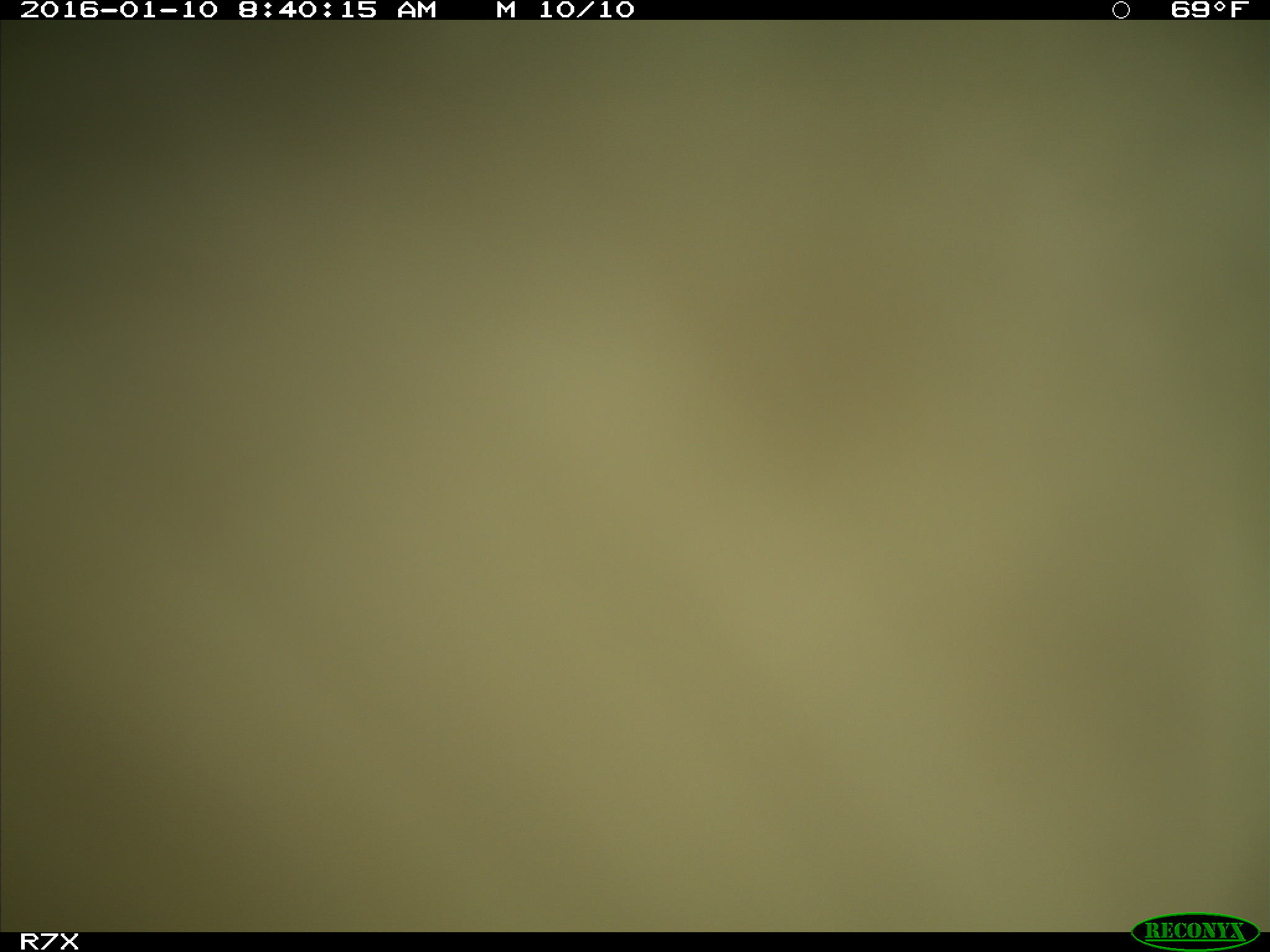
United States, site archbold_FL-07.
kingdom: Animalia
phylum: Chordata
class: Mammalia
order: Artiodactyla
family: Bovidae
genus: Bos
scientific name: Bos taurus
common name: domestic cow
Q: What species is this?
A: Bos taurus (domestic cow).